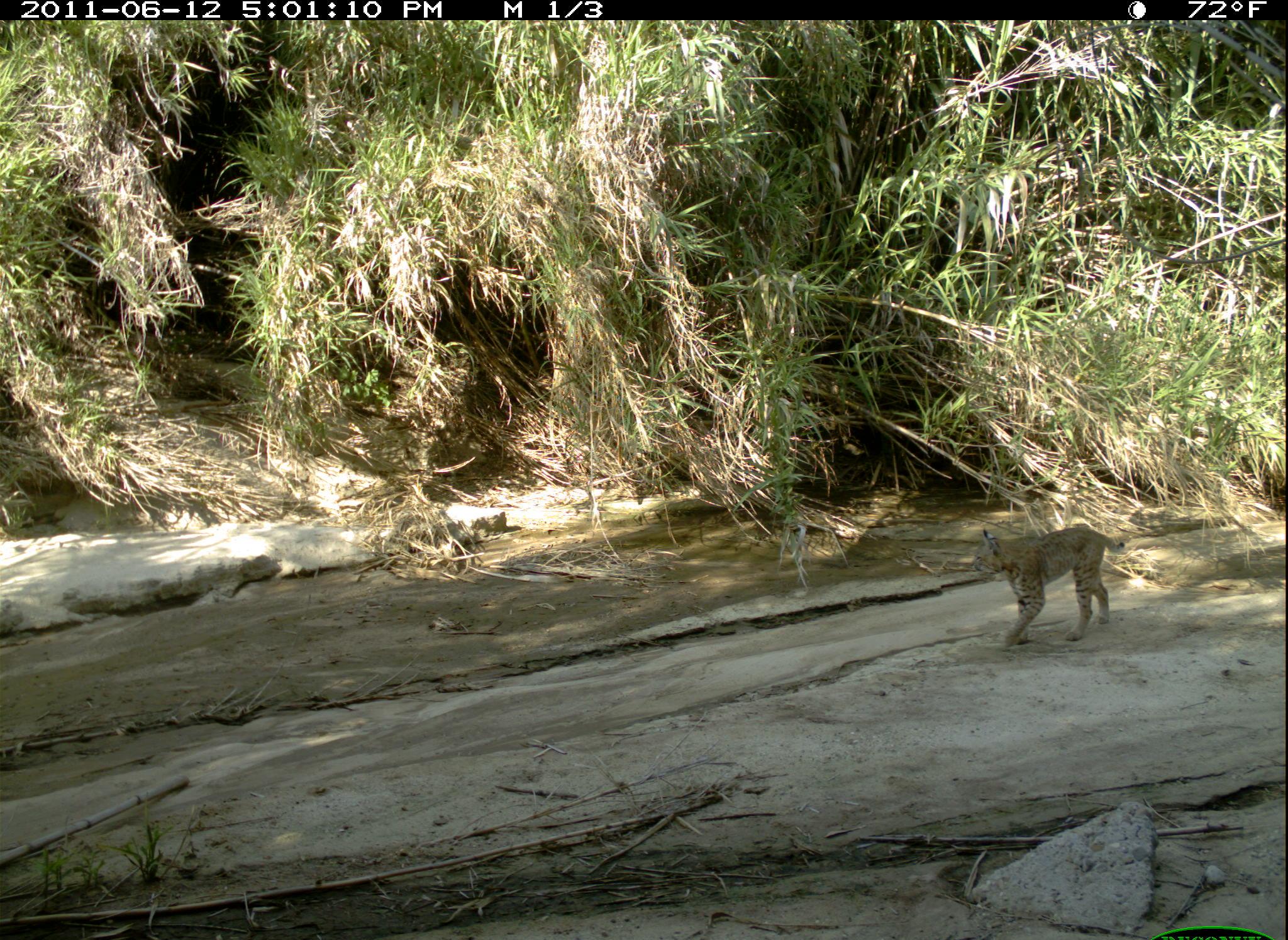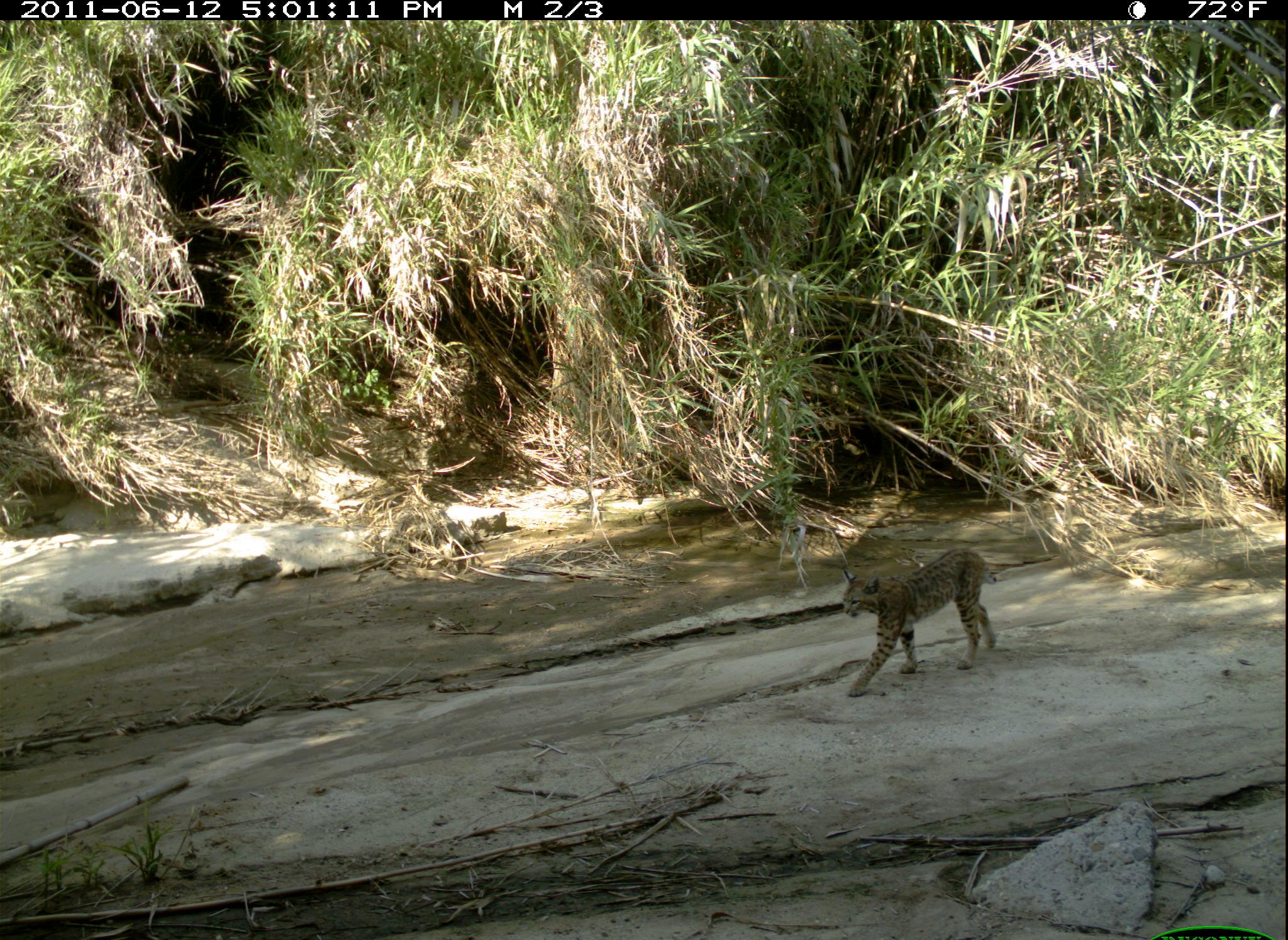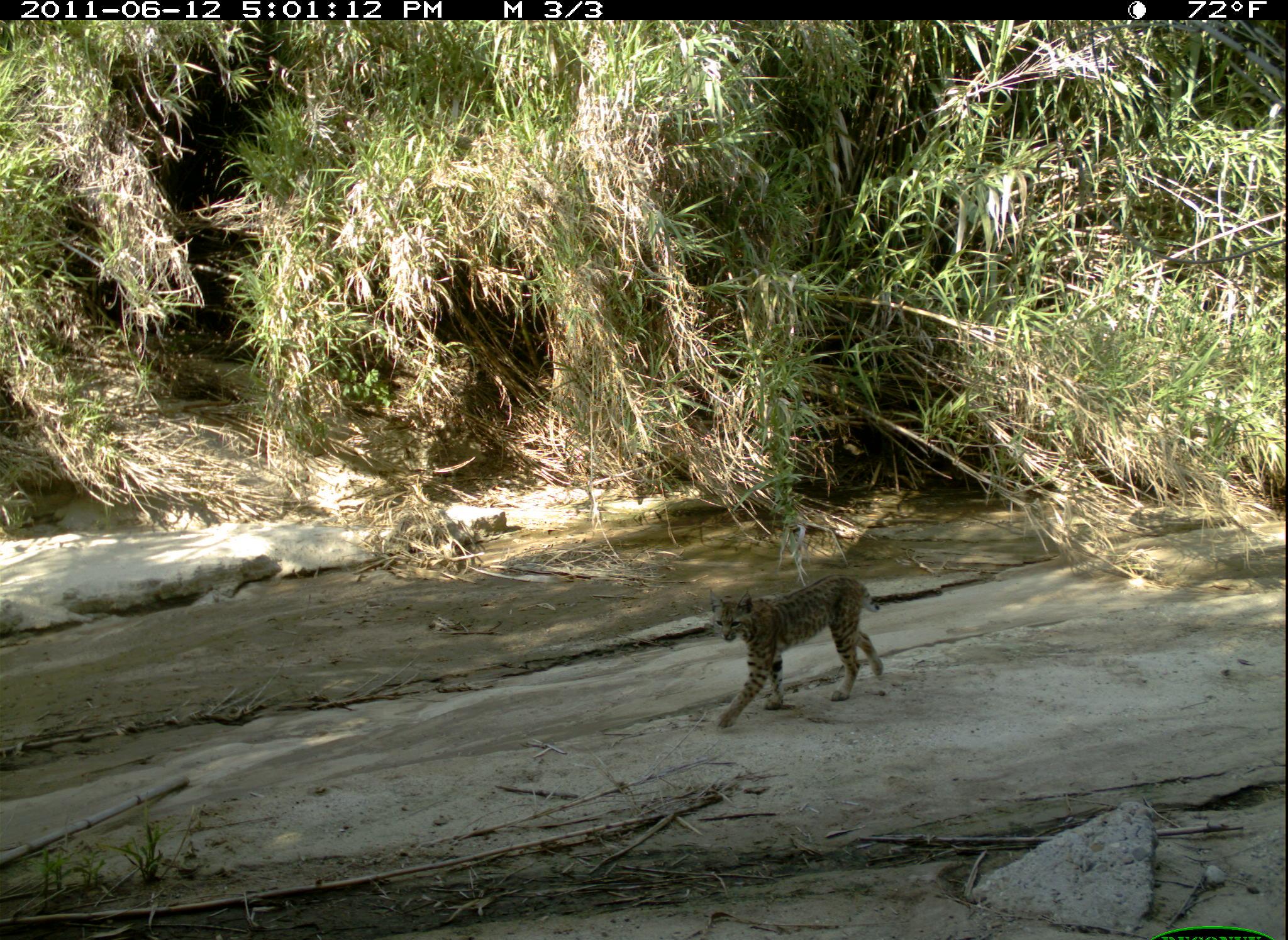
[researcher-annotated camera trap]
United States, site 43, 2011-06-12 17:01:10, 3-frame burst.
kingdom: Animalia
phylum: Chordata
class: Mammalia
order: Carnivora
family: Felidae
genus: Lynx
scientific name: Lynx rufus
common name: bobcat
Bobcat (Lynx rufus).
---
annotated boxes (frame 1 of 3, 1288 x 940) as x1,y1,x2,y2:
bobcat: 963,509,1138,667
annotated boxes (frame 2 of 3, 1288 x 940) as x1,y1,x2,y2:
bobcat: 811,538,1008,705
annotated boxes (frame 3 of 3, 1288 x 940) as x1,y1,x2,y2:
bobcat: 694,562,905,747